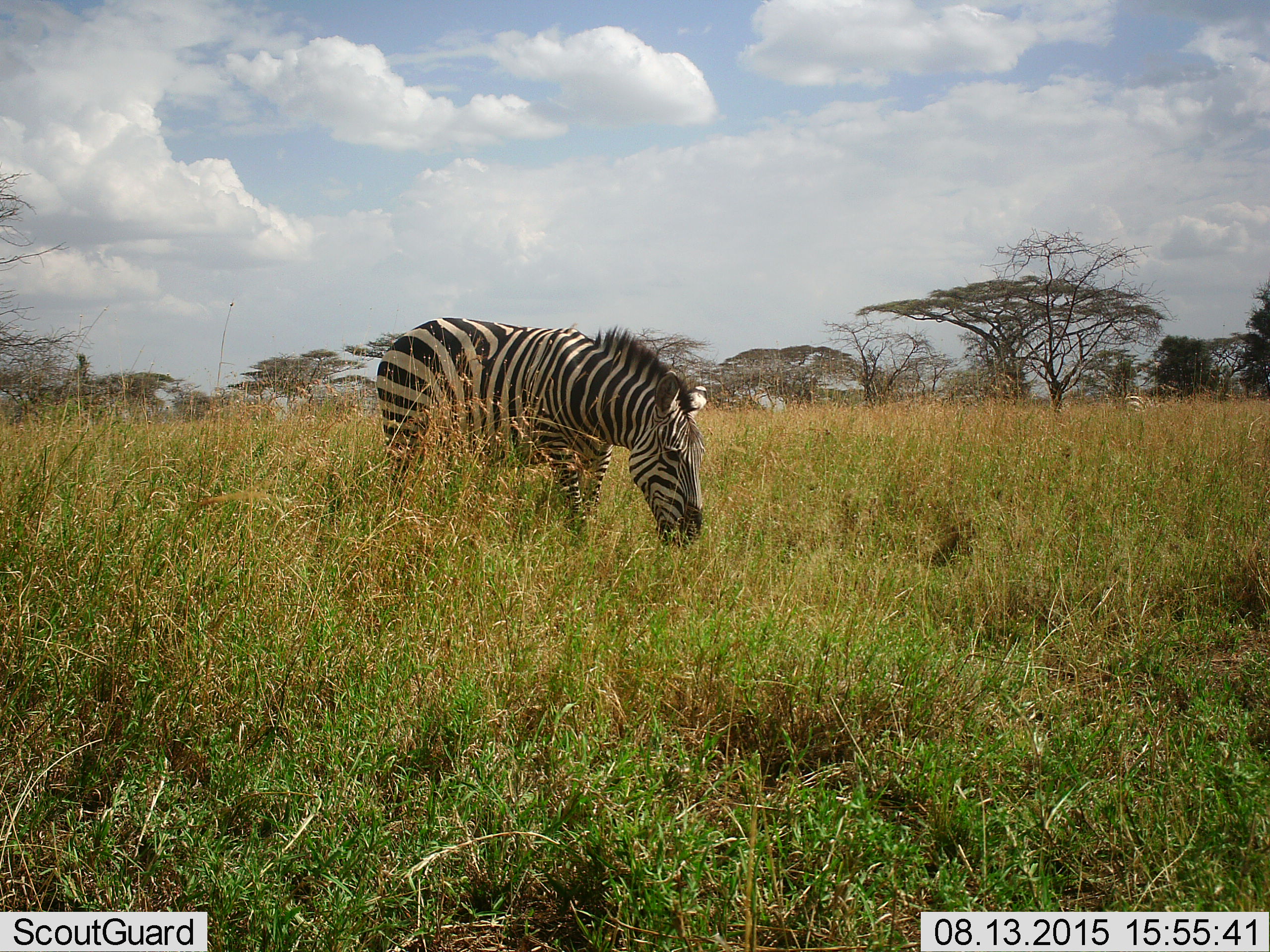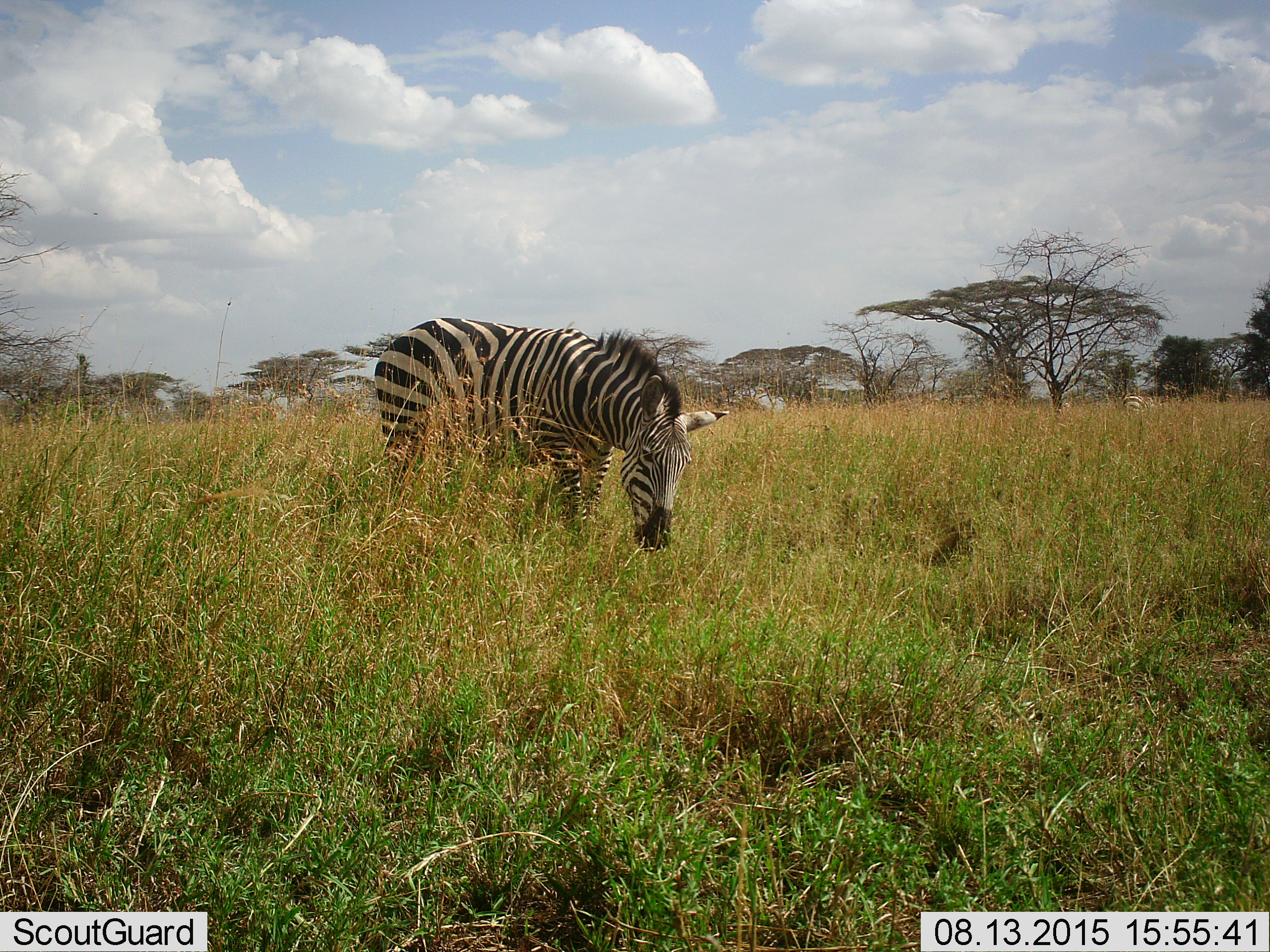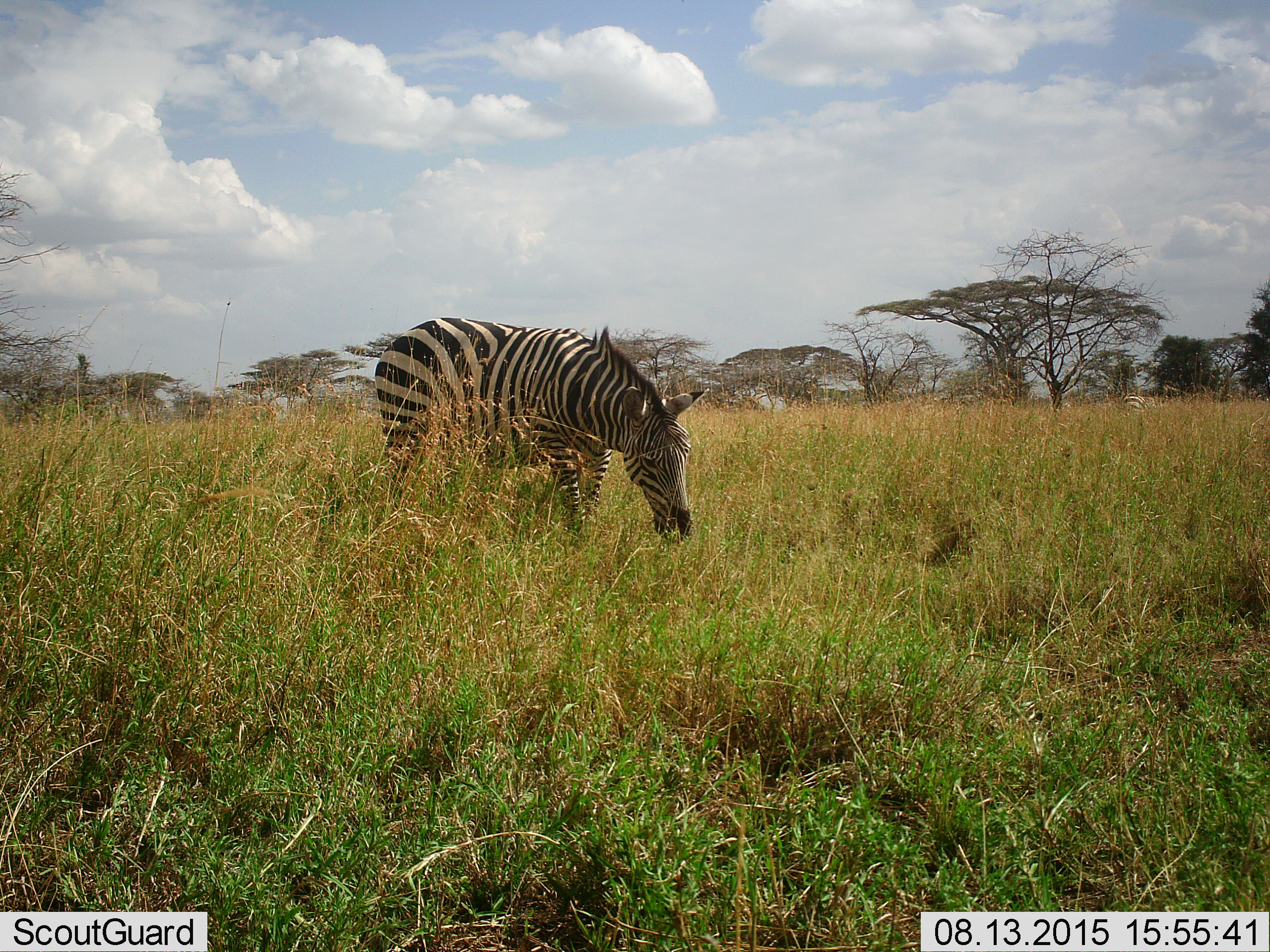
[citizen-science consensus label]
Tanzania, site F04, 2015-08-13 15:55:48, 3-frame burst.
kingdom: Animalia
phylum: Chordata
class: Mammalia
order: Perissodactyla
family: Equidae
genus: Equus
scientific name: Equus quagga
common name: plains zebra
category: zebra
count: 1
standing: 26%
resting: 0%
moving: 5%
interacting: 0%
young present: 0%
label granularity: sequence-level